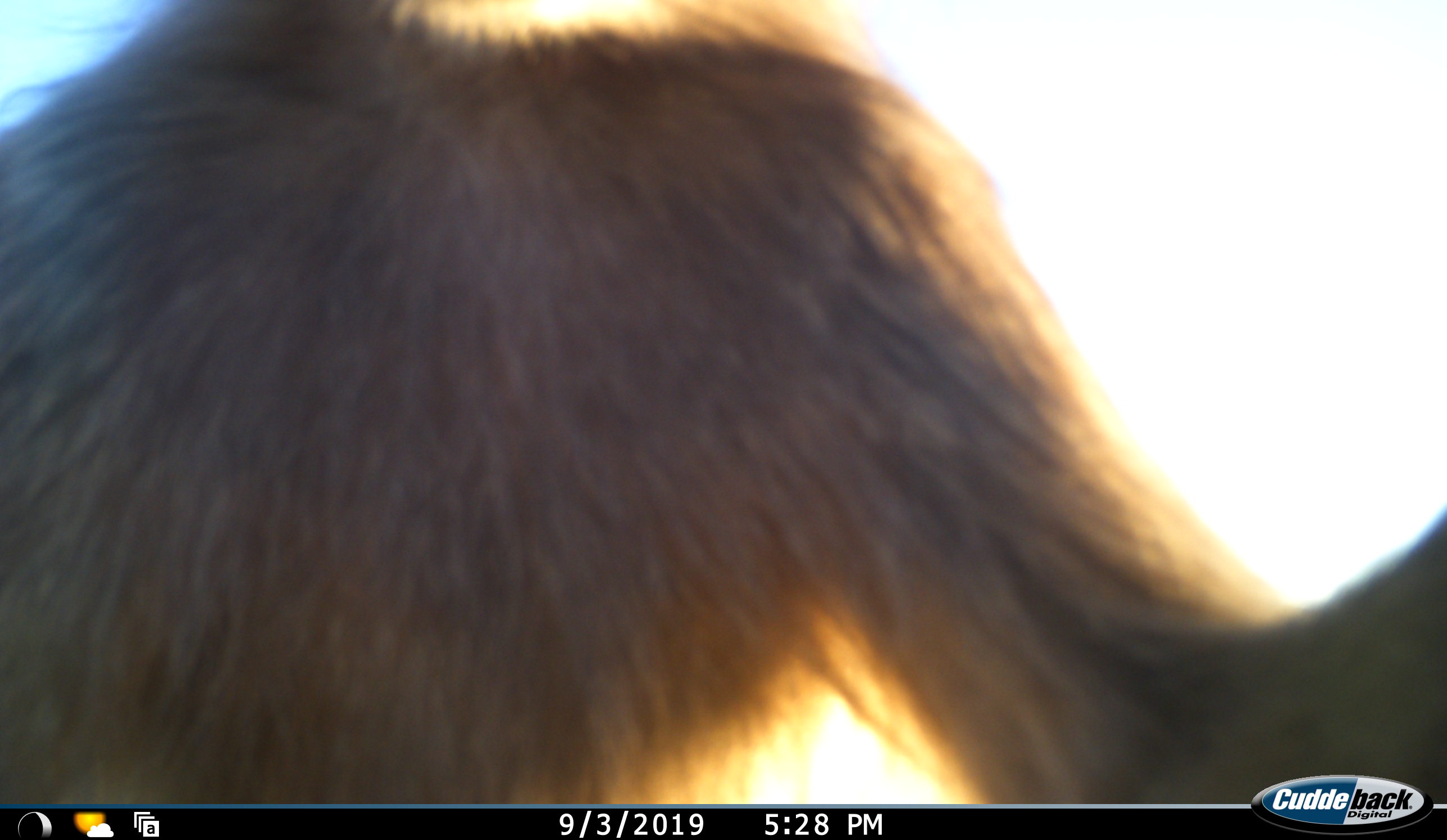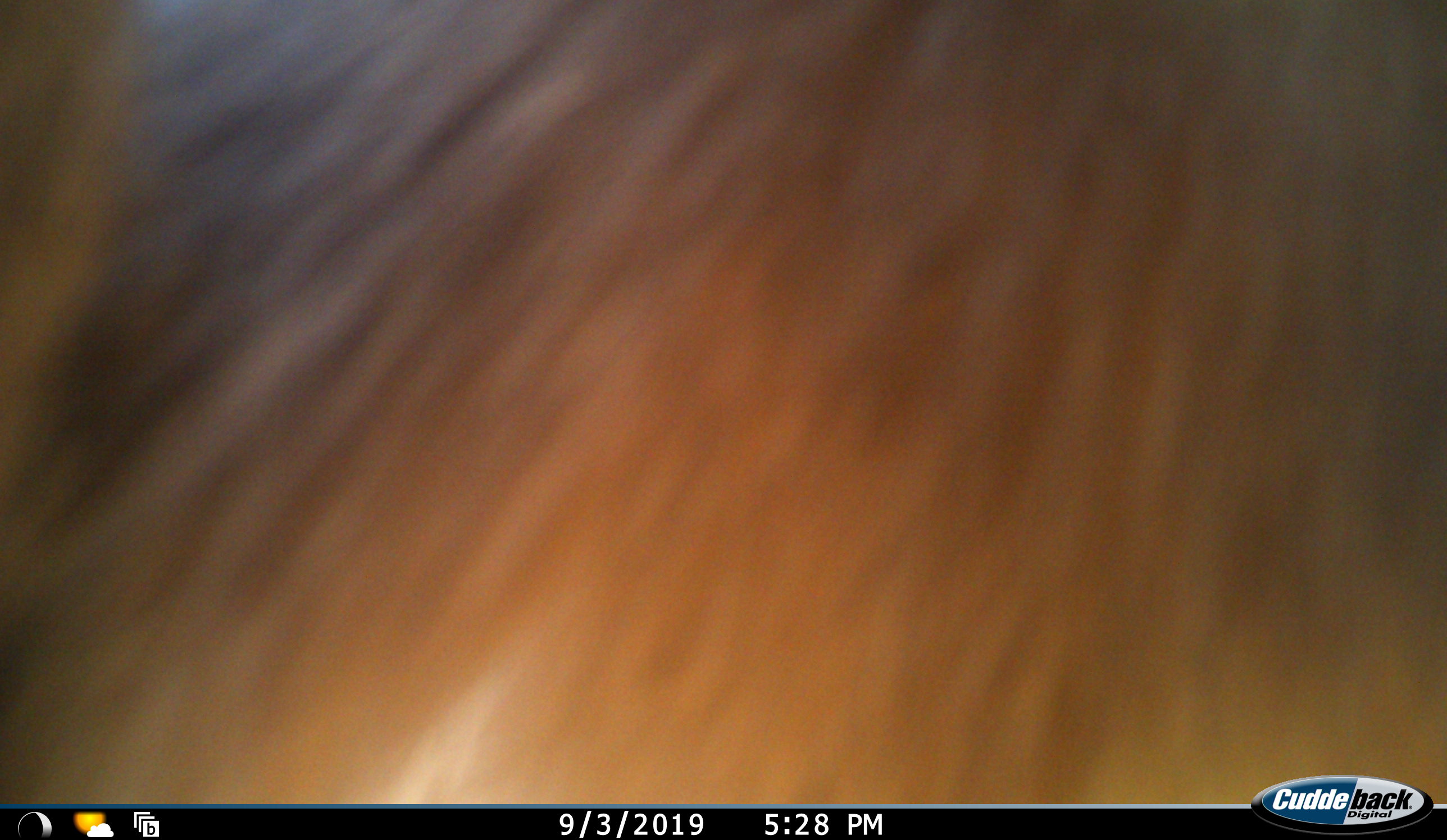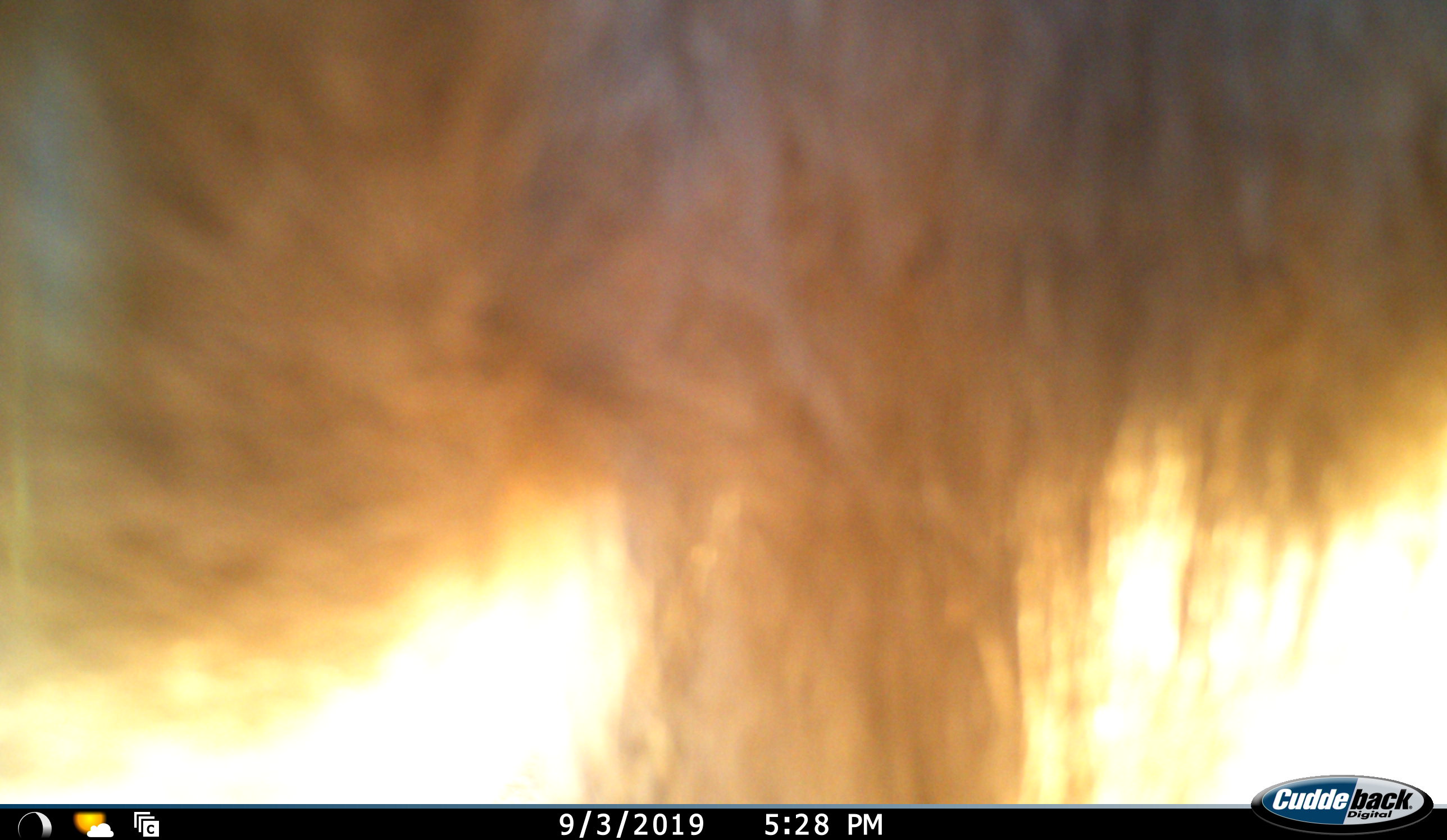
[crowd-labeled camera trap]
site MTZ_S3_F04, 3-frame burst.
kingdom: Animalia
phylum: Chordata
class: Mammalia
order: Primates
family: Cercopithecidae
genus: Papio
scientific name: Papio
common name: baboon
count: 1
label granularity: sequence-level